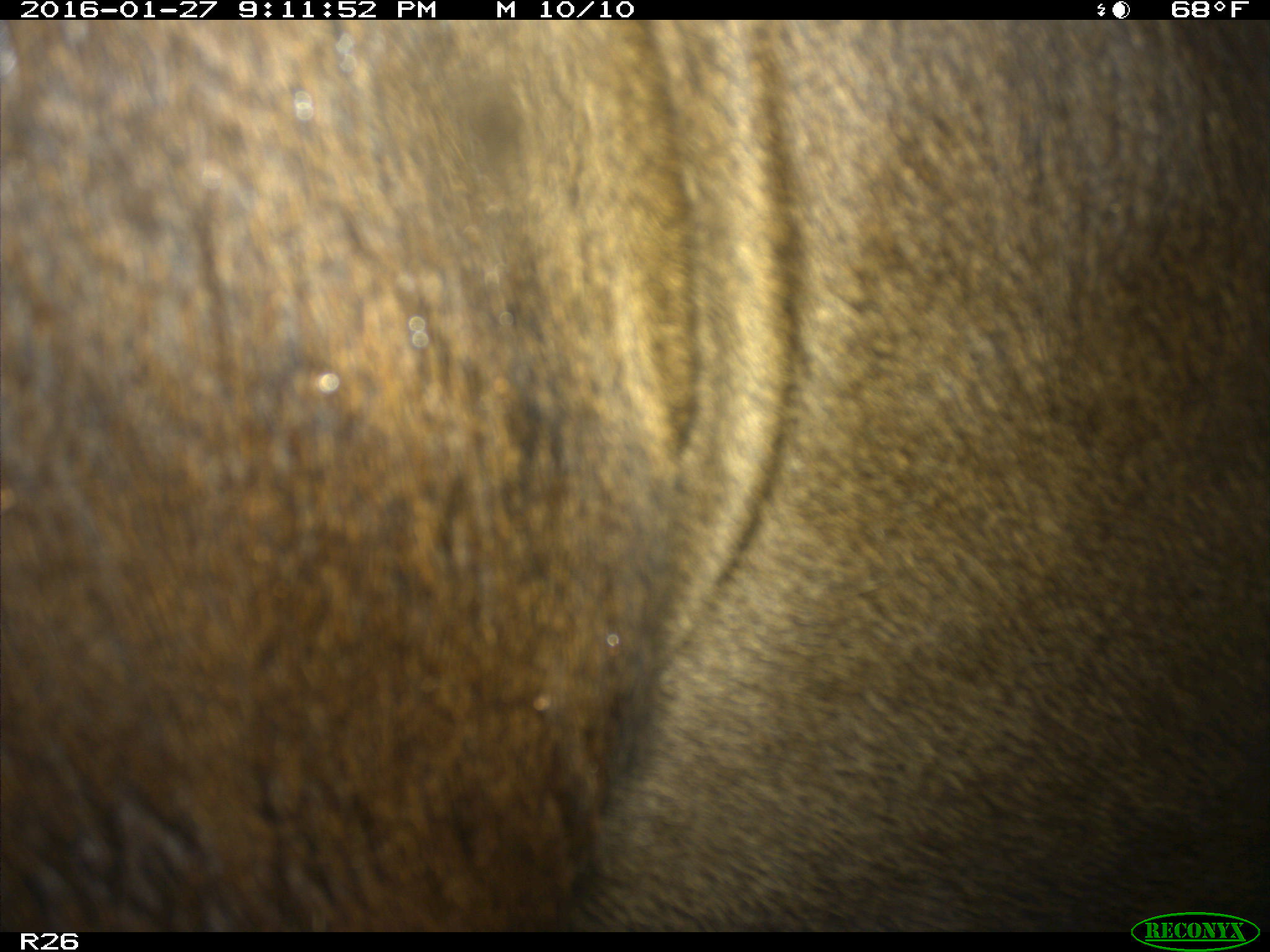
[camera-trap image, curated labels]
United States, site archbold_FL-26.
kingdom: Animalia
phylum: Chordata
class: Mammalia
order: Artiodactyla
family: Bovidae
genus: Bos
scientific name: Bos taurus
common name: domestic cow